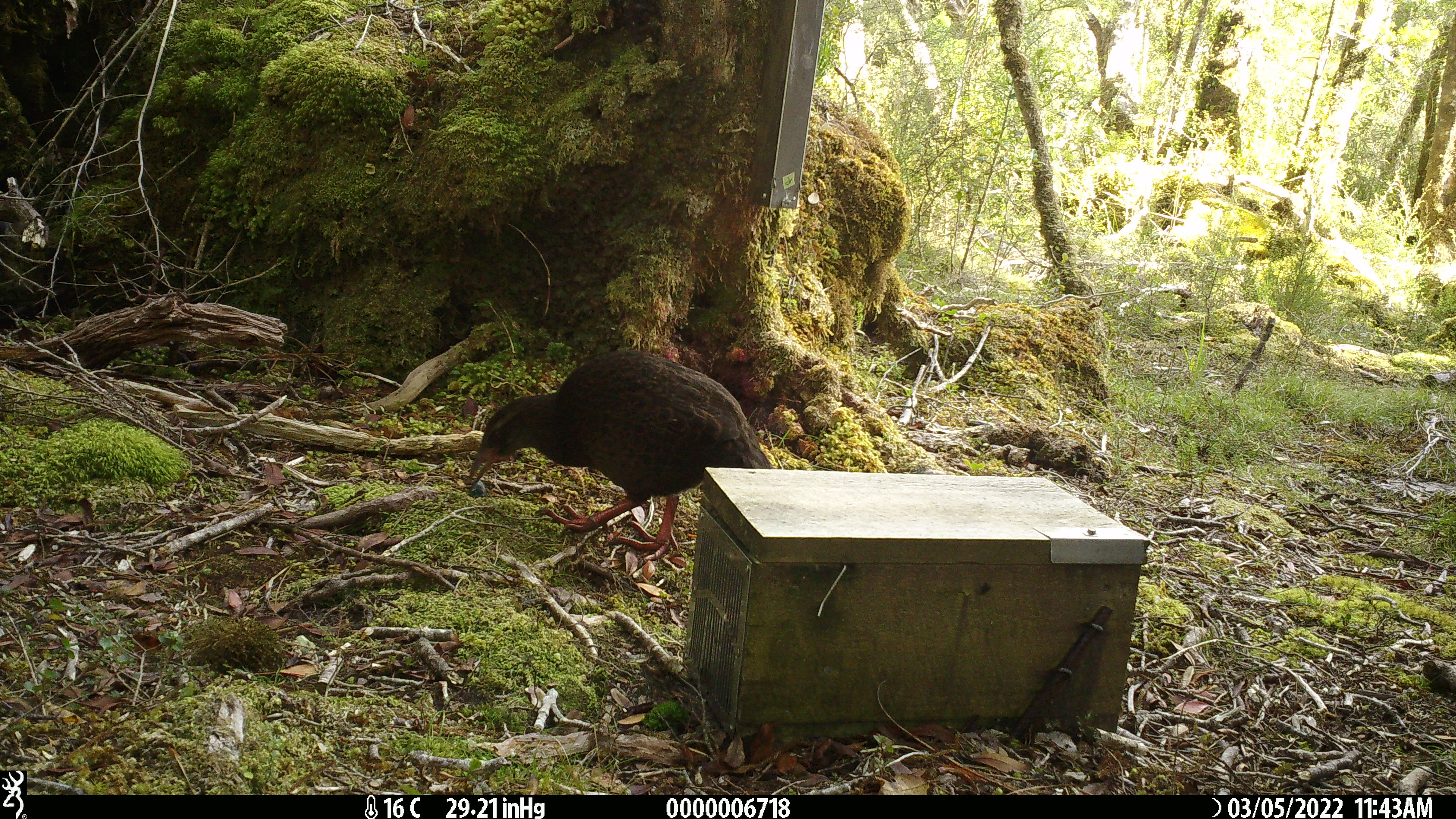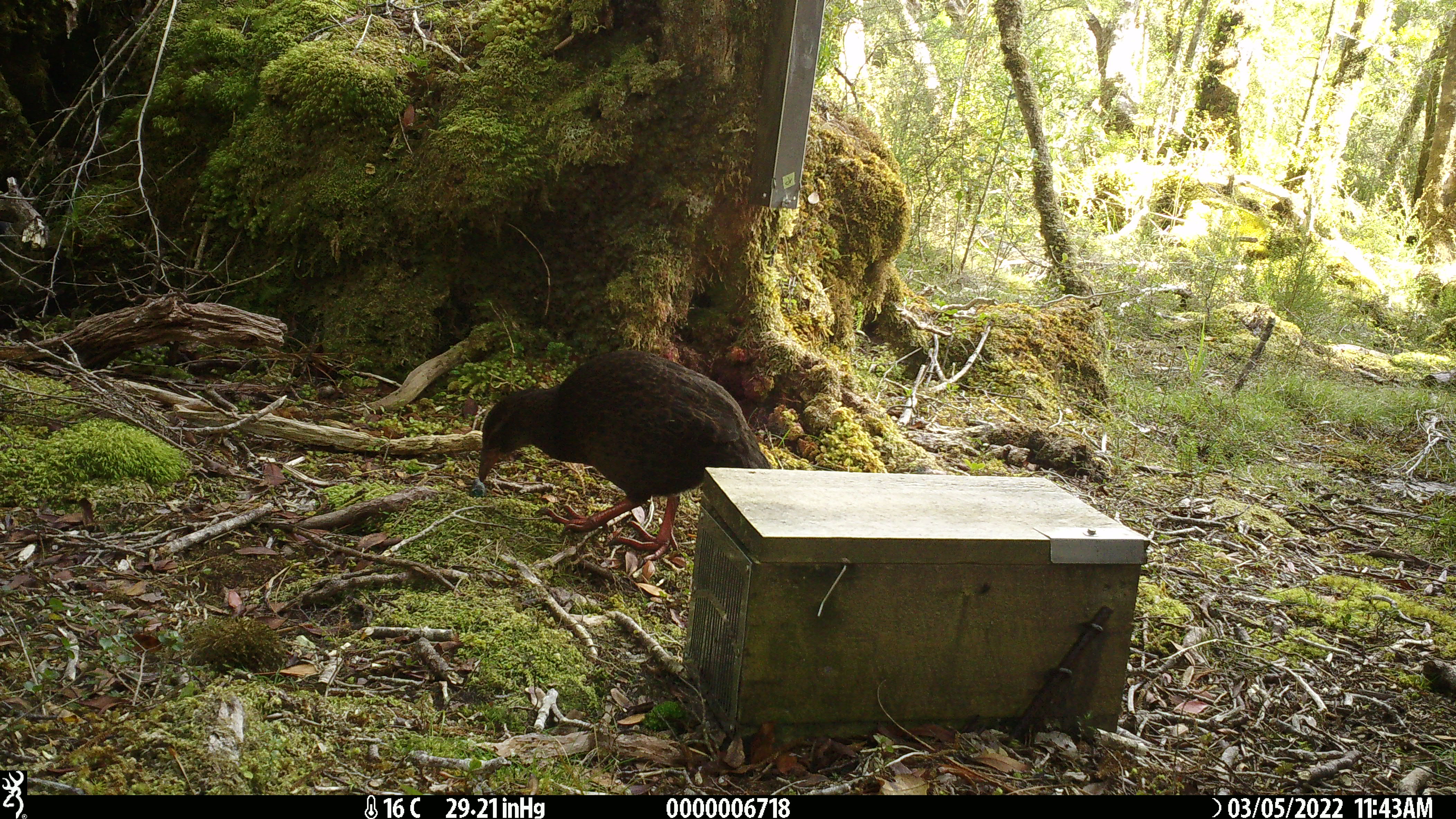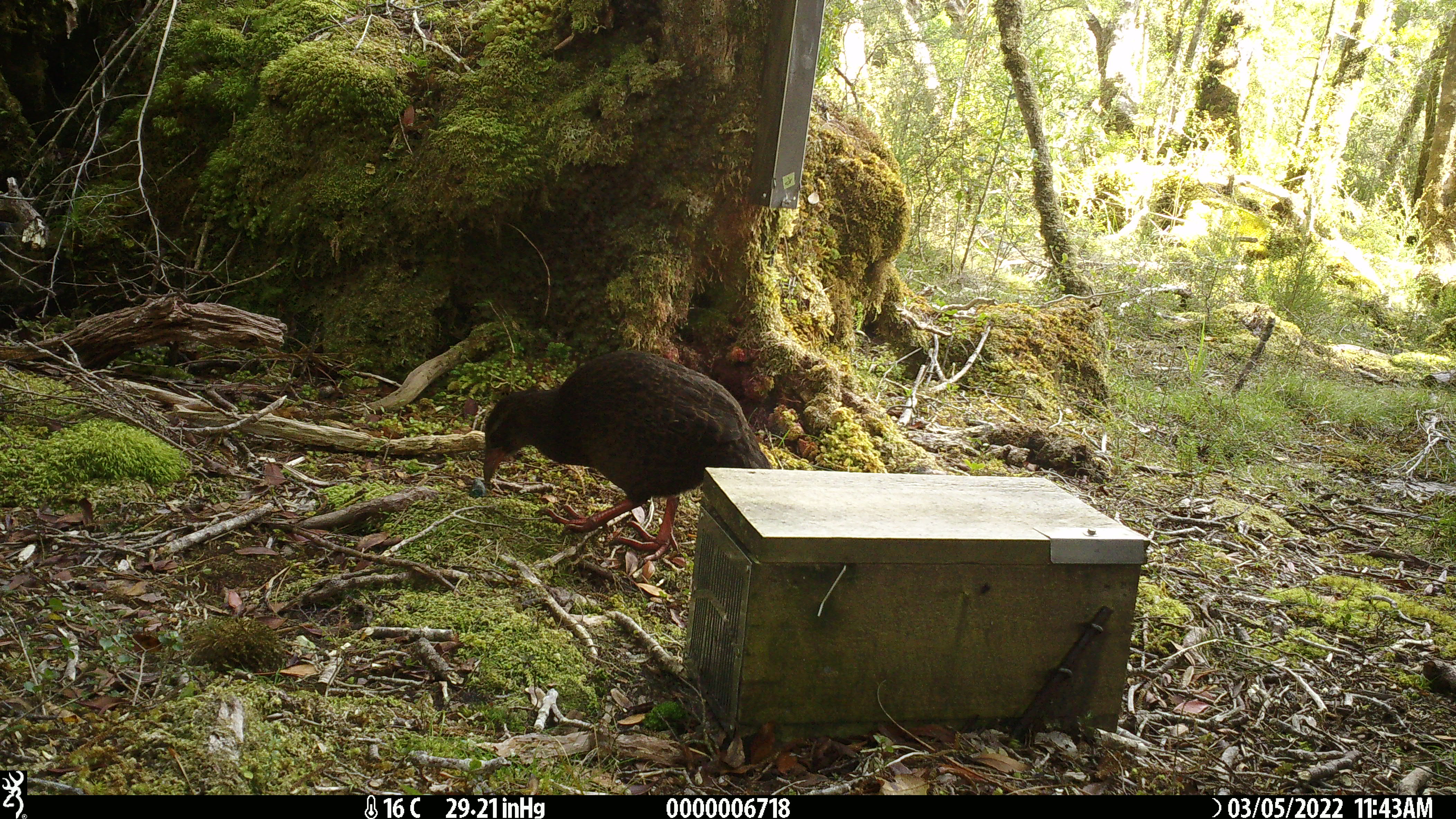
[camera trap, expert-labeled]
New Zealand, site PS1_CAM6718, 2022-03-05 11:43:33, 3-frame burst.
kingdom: Animalia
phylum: Chordata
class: Aves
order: Gruiformes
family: Rallidae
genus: Gallirallus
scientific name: Gallirallus australis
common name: weka